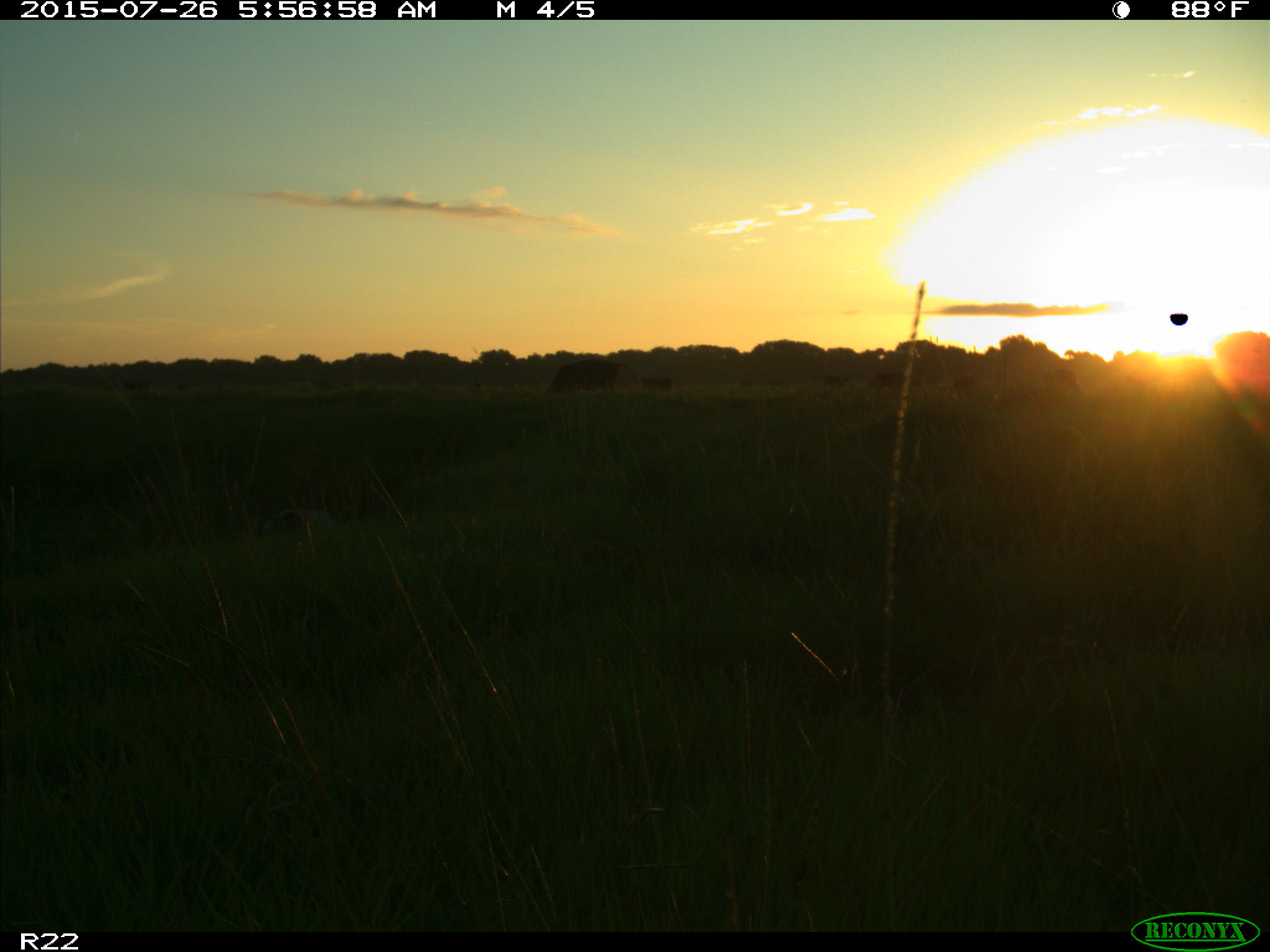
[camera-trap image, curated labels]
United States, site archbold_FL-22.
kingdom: Animalia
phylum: Chordata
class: Mammalia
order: Artiodactyla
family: Bovidae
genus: Bos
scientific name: Bos taurus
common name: domestic cow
Bos taurus (domestic cow).